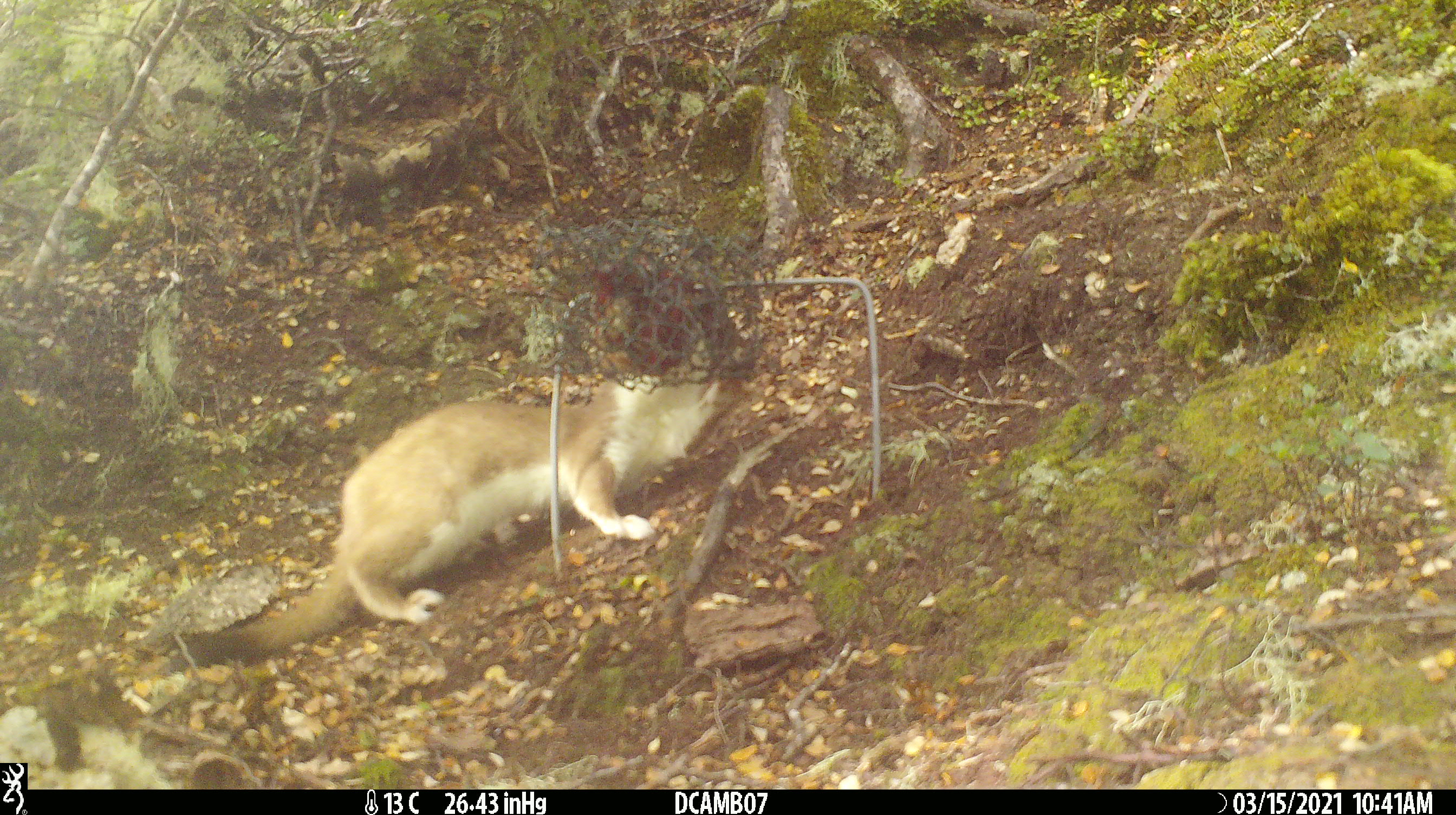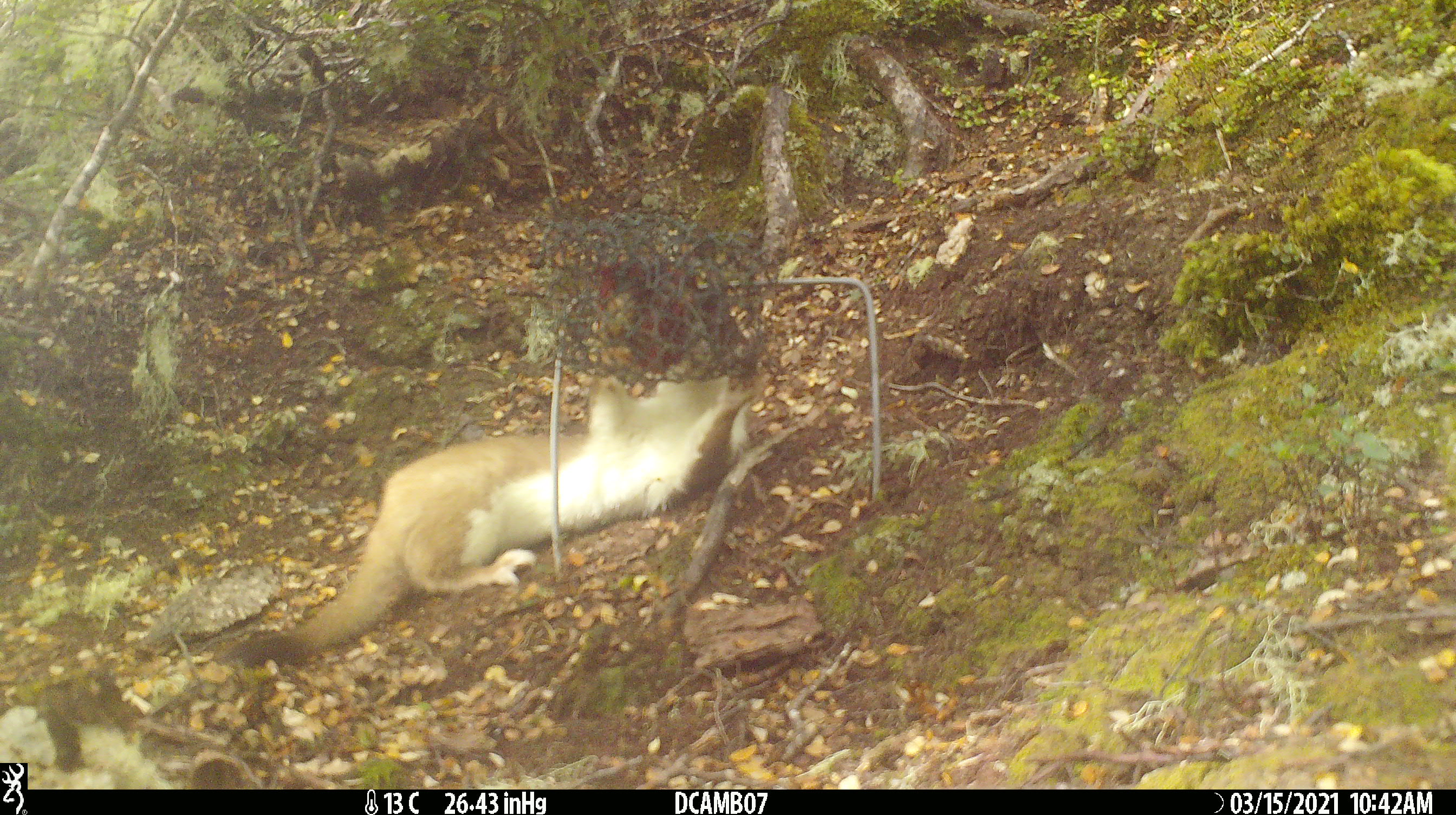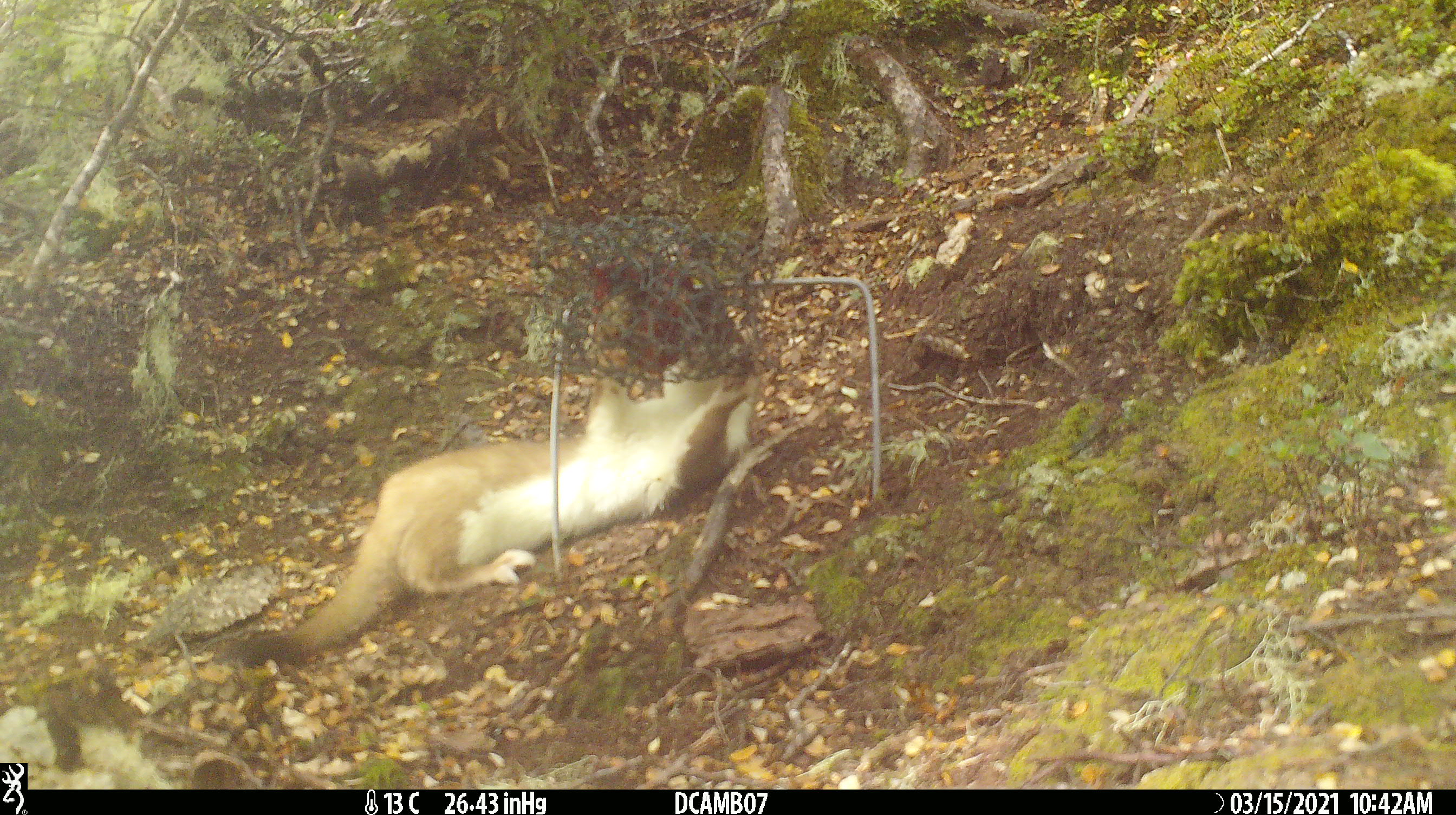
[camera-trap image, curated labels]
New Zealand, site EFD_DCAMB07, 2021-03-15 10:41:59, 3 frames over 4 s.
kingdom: Animalia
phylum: Chordata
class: Mammalia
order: Carnivora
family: Mustelidae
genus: Mustela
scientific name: Mustela erminea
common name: stoat